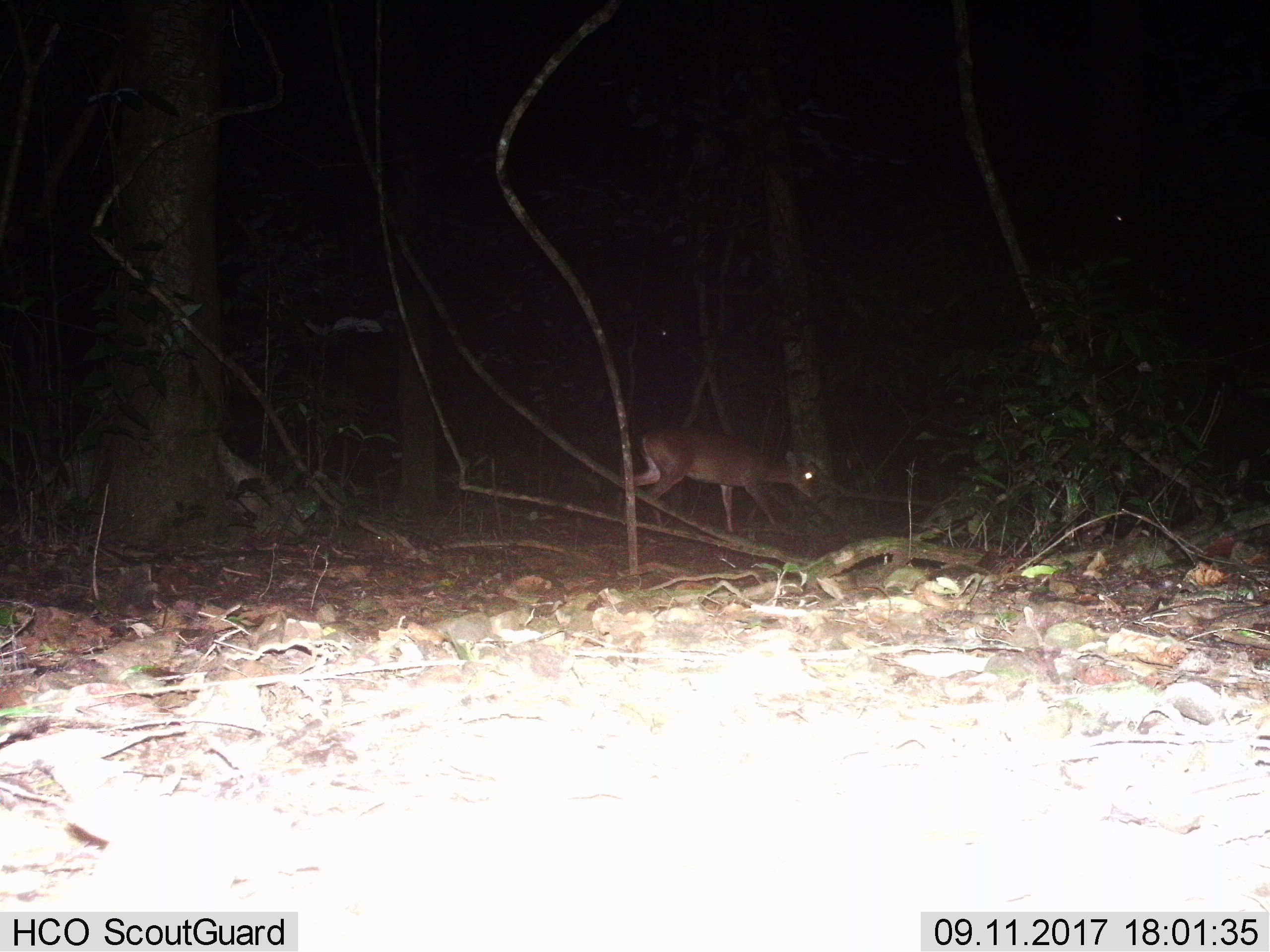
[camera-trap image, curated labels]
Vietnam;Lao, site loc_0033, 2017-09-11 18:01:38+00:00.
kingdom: Animalia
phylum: Chordata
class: Mammalia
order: Artiodactyla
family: Cervidae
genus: Muntiacus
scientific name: Muntiacus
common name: muntjacs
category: unidentified muntjac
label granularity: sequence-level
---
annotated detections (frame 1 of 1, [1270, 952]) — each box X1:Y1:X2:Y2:
unidentified muntjac: 614:425:817:534